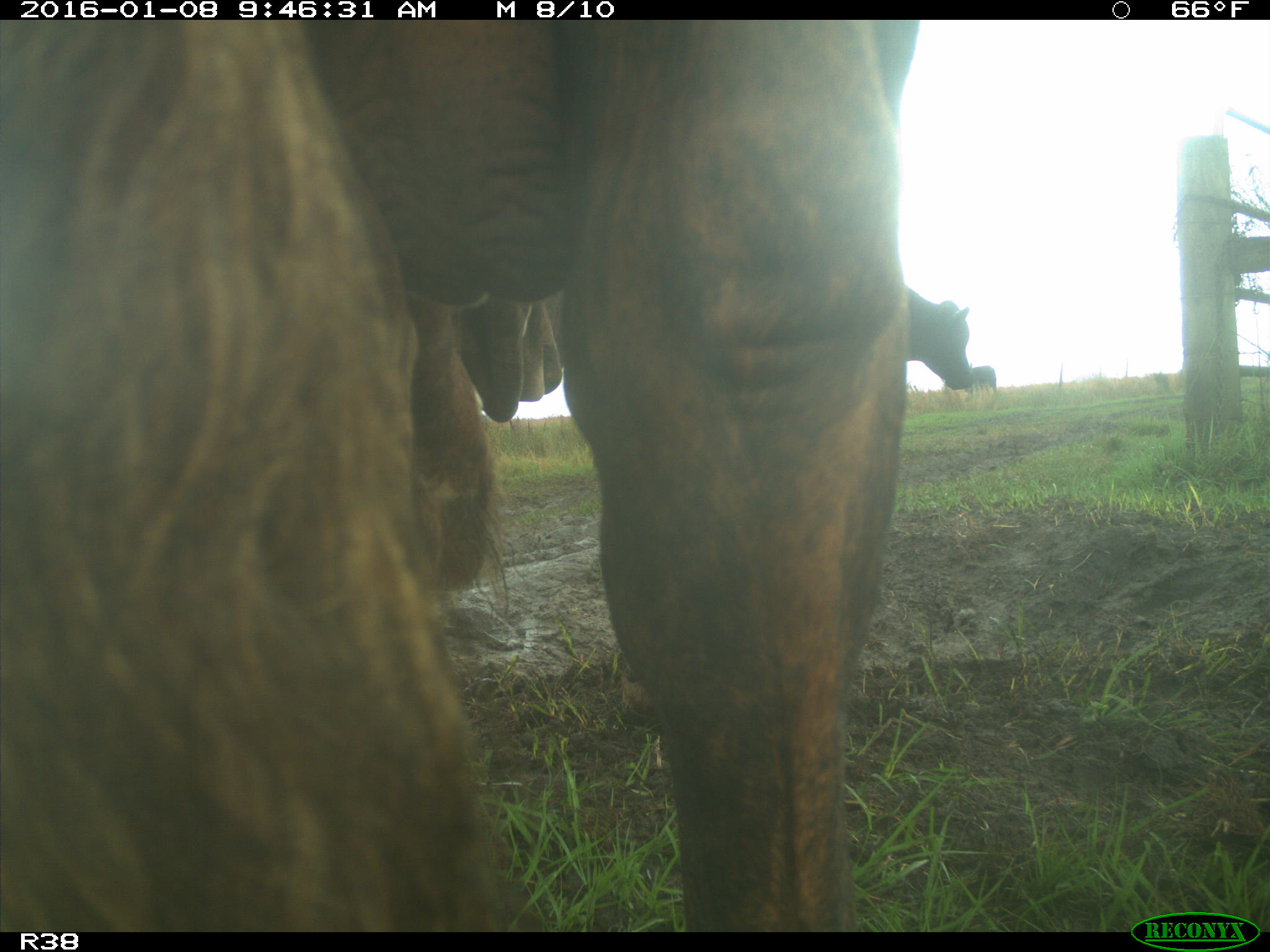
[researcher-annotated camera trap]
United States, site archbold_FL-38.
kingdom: Animalia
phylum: Chordata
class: Mammalia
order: Artiodactyla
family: Bovidae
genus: Bos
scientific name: Bos taurus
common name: domestic cow